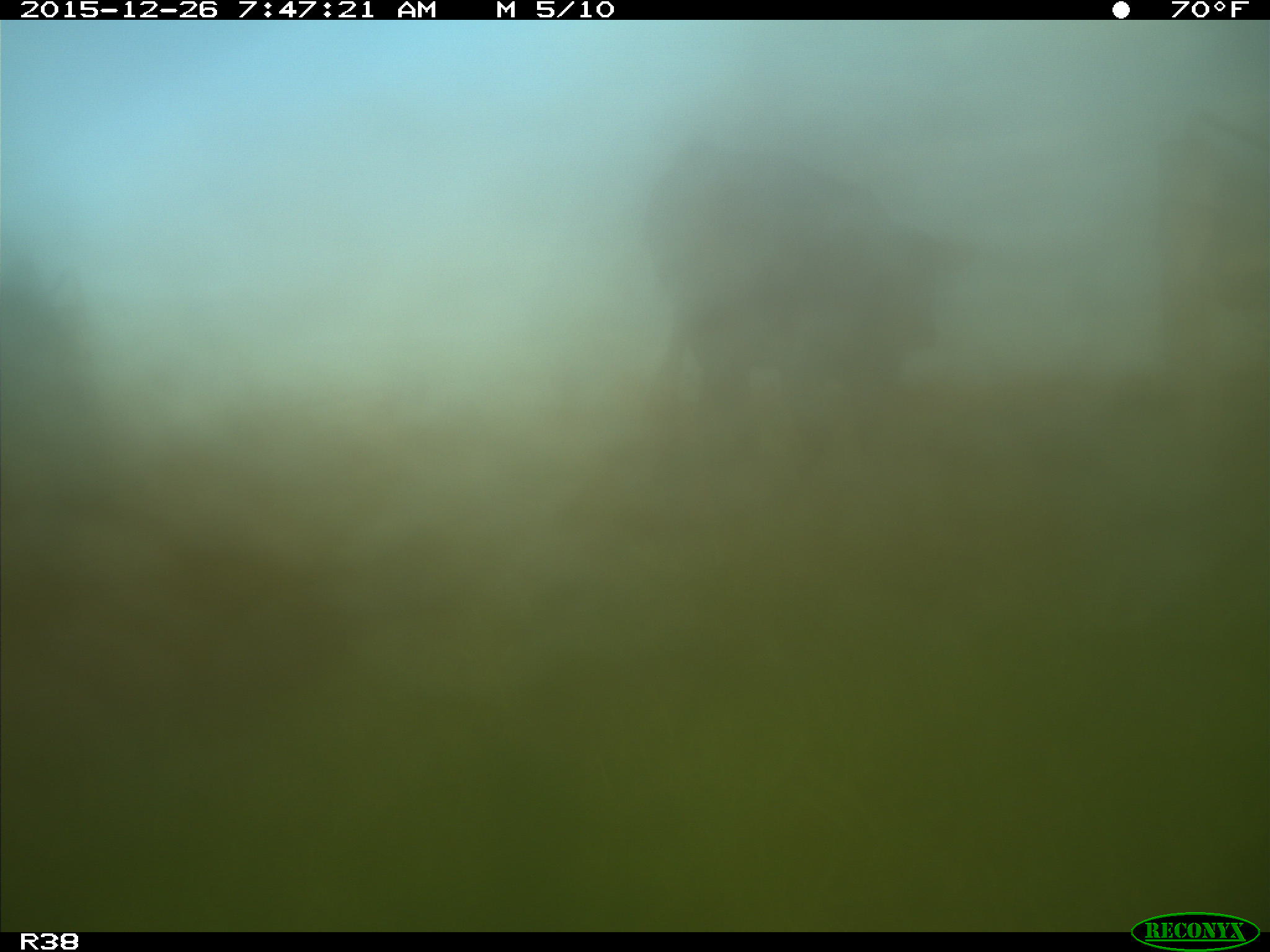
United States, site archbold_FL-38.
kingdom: Animalia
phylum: Chordata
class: Mammalia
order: Artiodactyla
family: Bovidae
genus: Bos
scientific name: Bos taurus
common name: domestic cow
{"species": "Bos taurus (domestic cow)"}